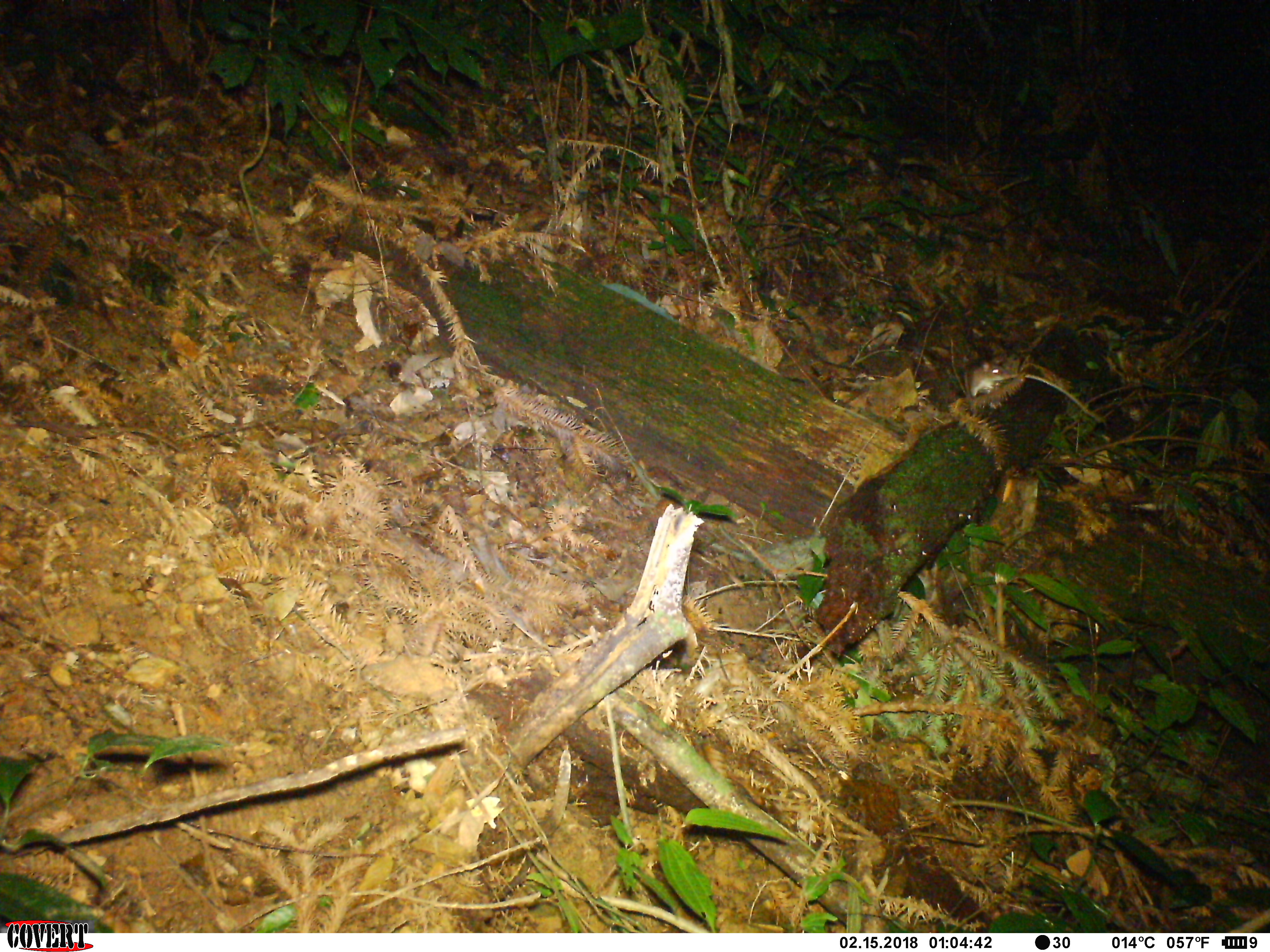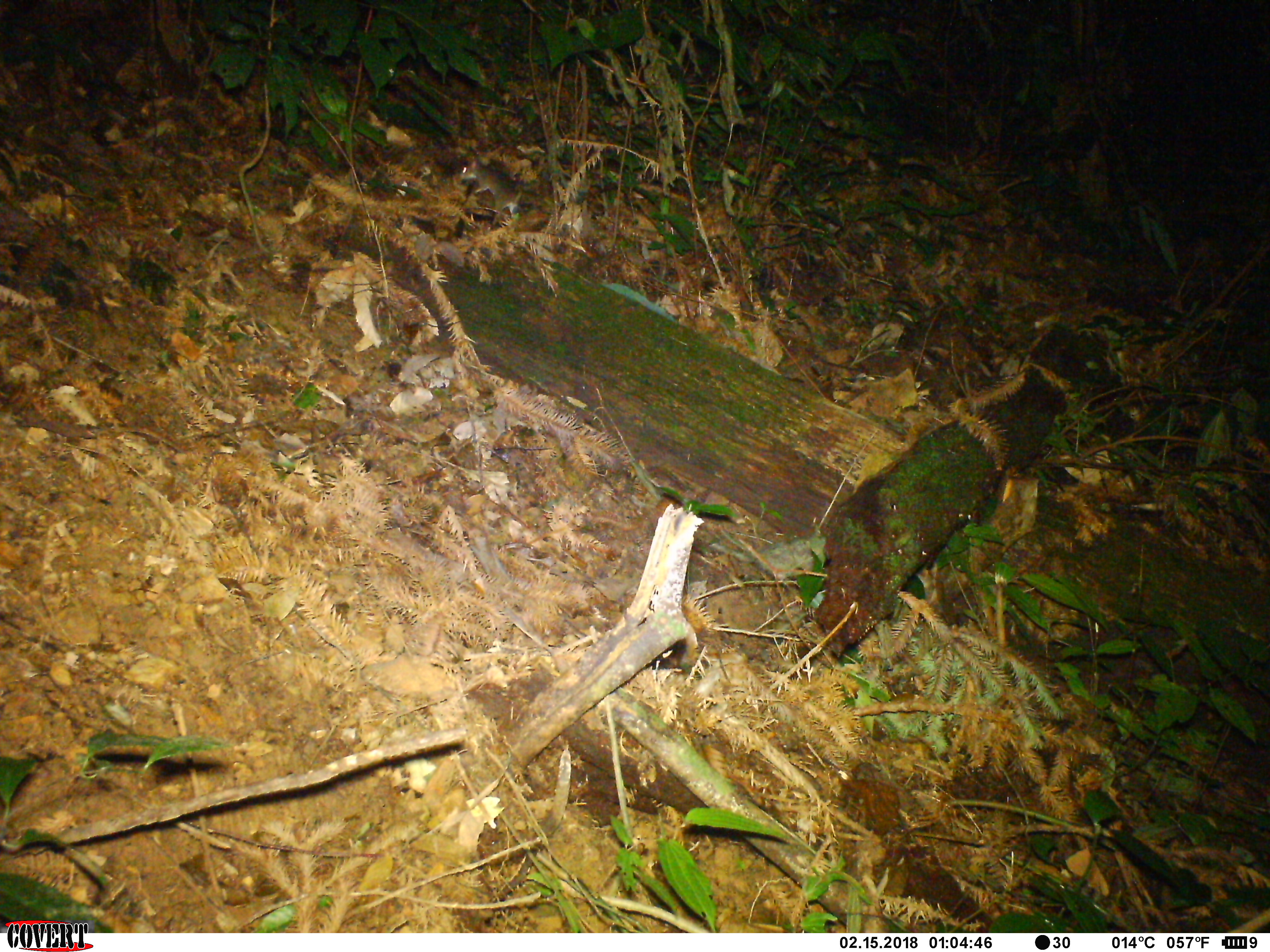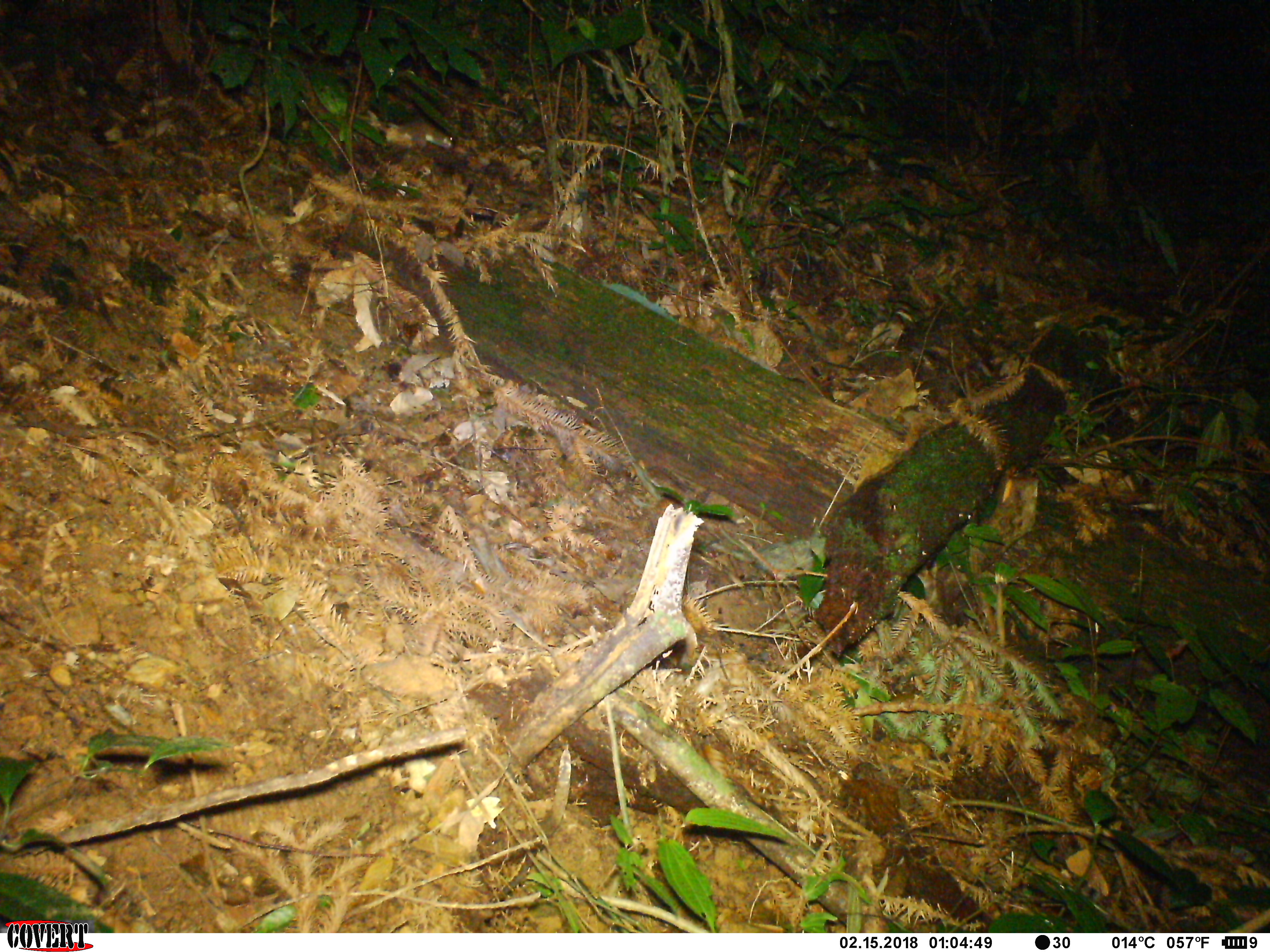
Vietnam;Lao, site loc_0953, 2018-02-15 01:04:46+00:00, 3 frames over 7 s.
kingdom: Animalia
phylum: Chordata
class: Mammalia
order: Rodentia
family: Muridae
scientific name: Muridae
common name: old-world mice and rats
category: unidentified murid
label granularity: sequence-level